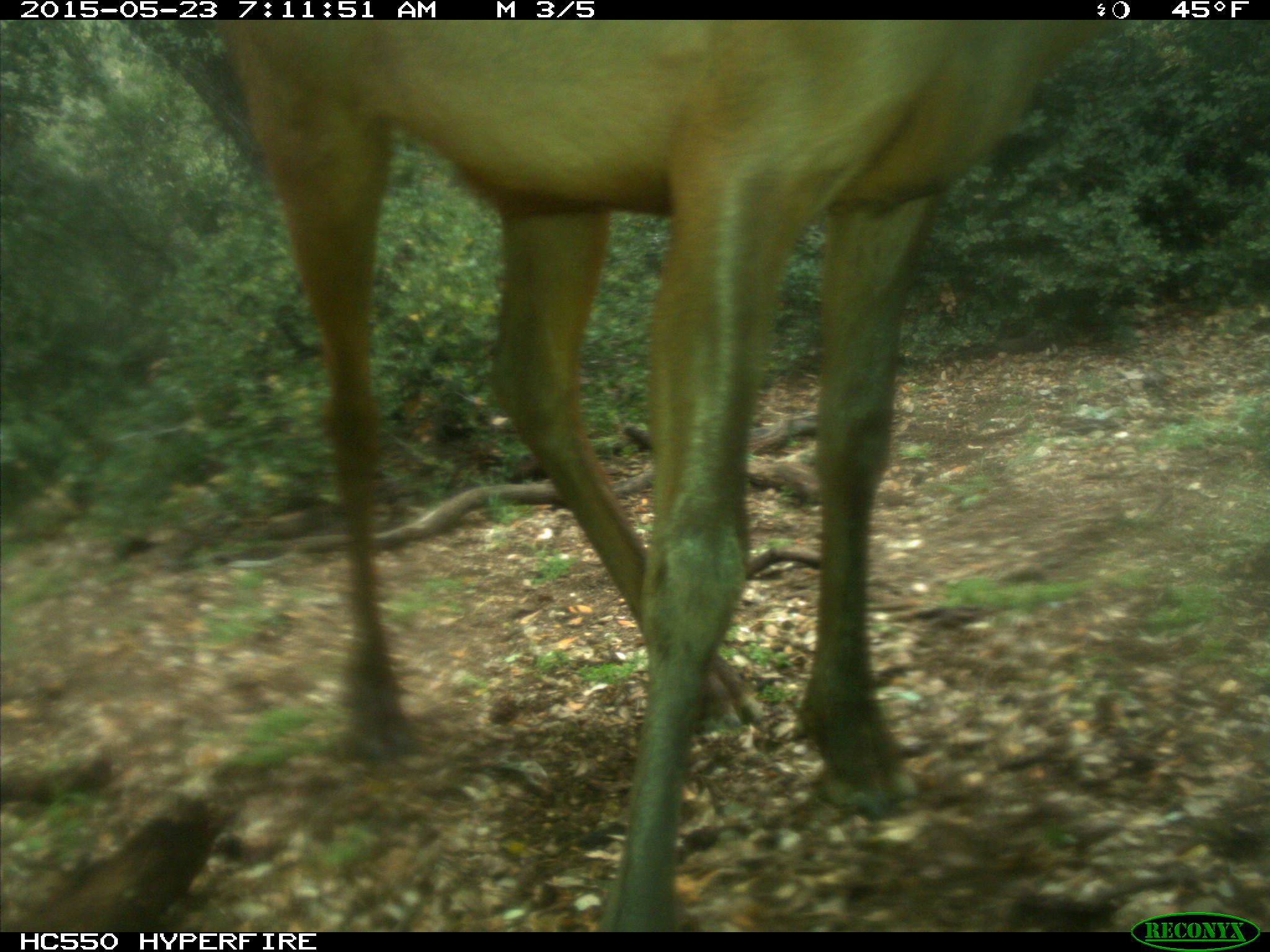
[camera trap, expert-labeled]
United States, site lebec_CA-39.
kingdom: Animalia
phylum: Chordata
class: Mammalia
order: Artiodactyla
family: Cervidae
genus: Cervus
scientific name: Cervus canadensis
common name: elk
Cervus canadensis (elk).